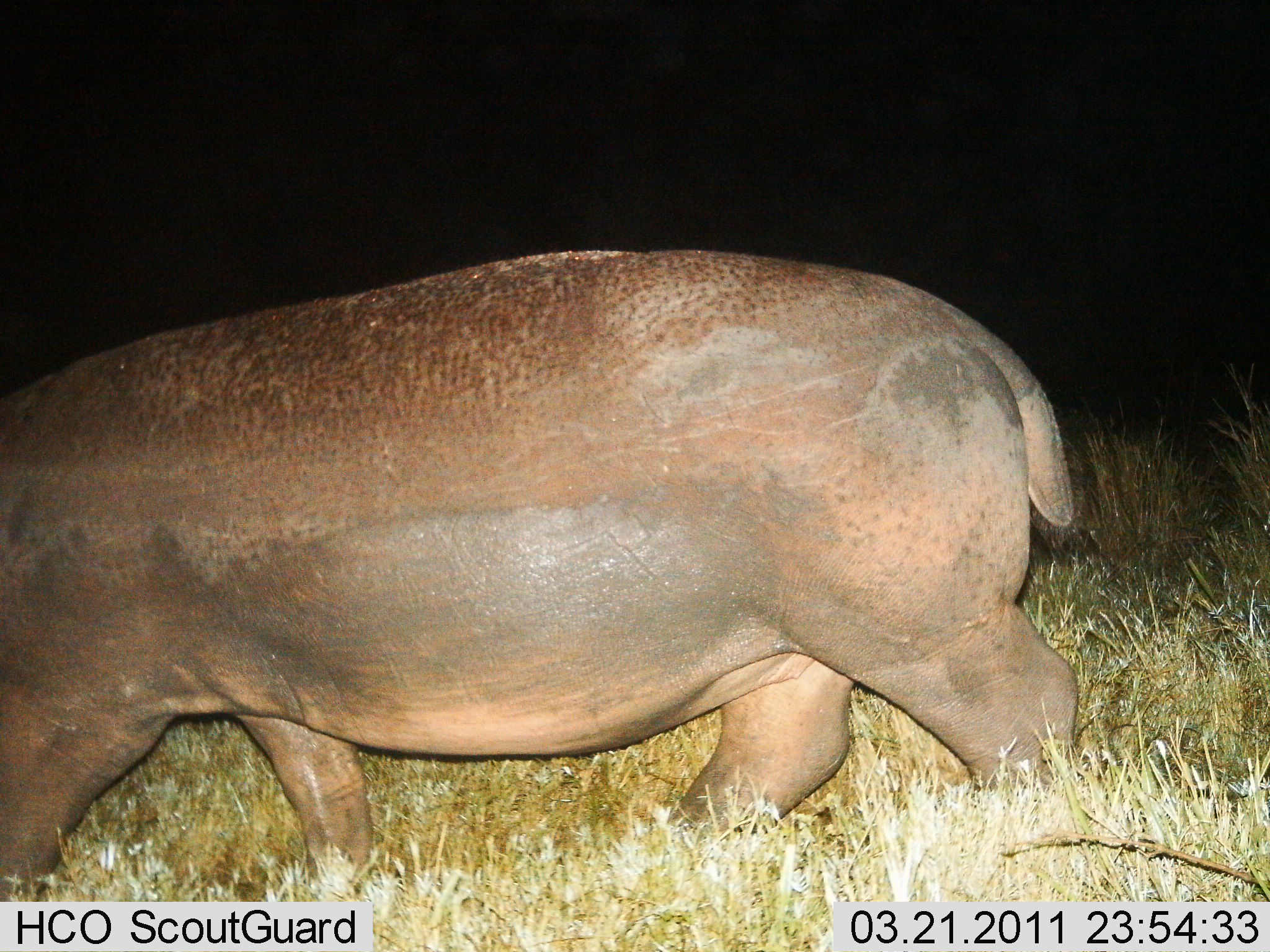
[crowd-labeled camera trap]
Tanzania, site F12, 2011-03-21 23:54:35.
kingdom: Animalia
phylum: Chordata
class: Mammalia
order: Artiodactyla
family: Hippopotamidae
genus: Hippopotamus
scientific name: Hippopotamus amphibius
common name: hippopotamus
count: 1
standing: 20%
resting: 0%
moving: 80%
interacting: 0%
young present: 0%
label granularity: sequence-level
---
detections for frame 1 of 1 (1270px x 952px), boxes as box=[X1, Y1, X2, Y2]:
animal: box=[2, 247, 1082, 926]